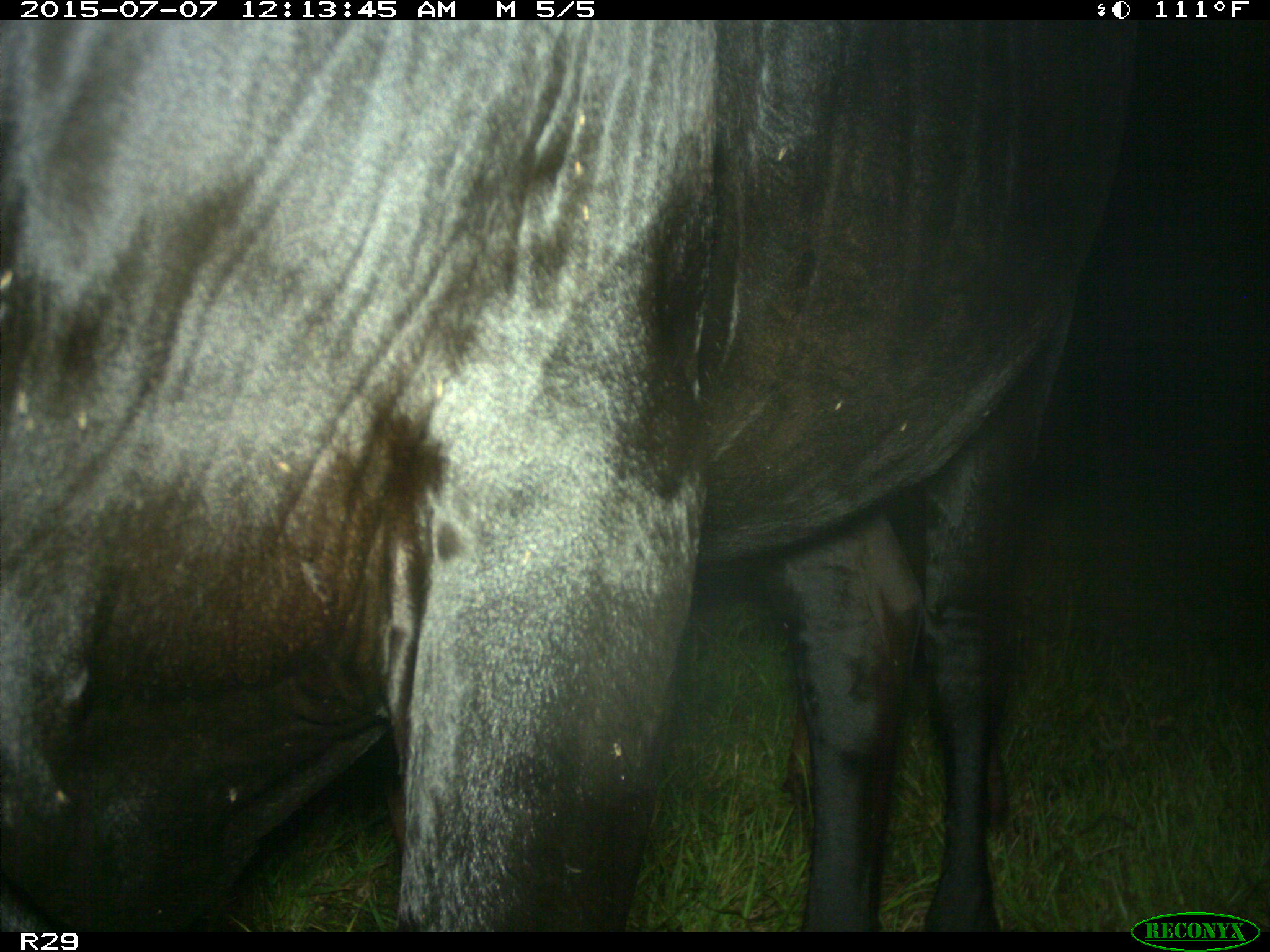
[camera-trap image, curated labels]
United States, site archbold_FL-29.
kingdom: Animalia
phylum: Chordata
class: Mammalia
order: Artiodactyla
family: Bovidae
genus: Bos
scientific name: Bos taurus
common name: domestic cow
Bos taurus (domestic cow).